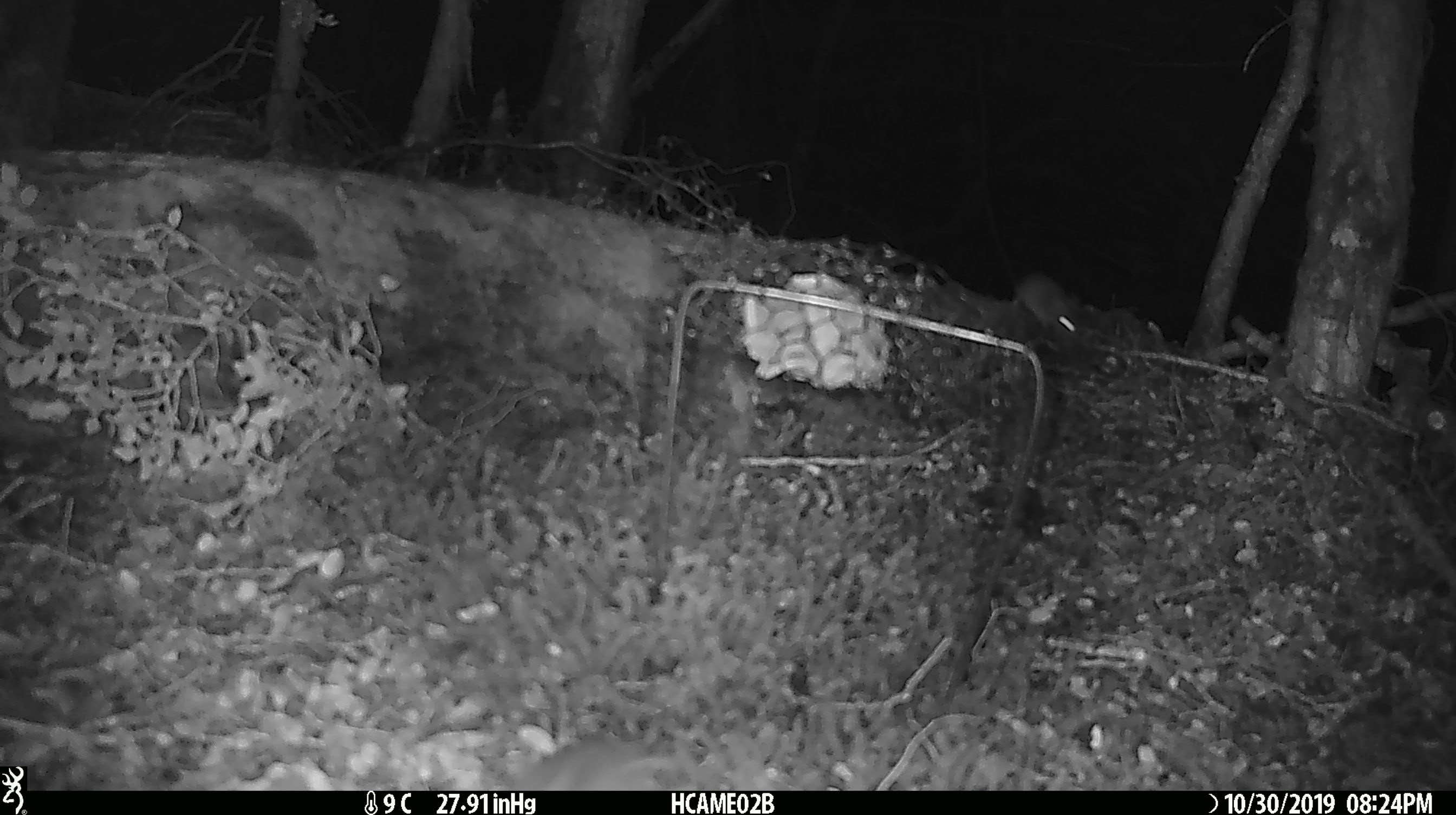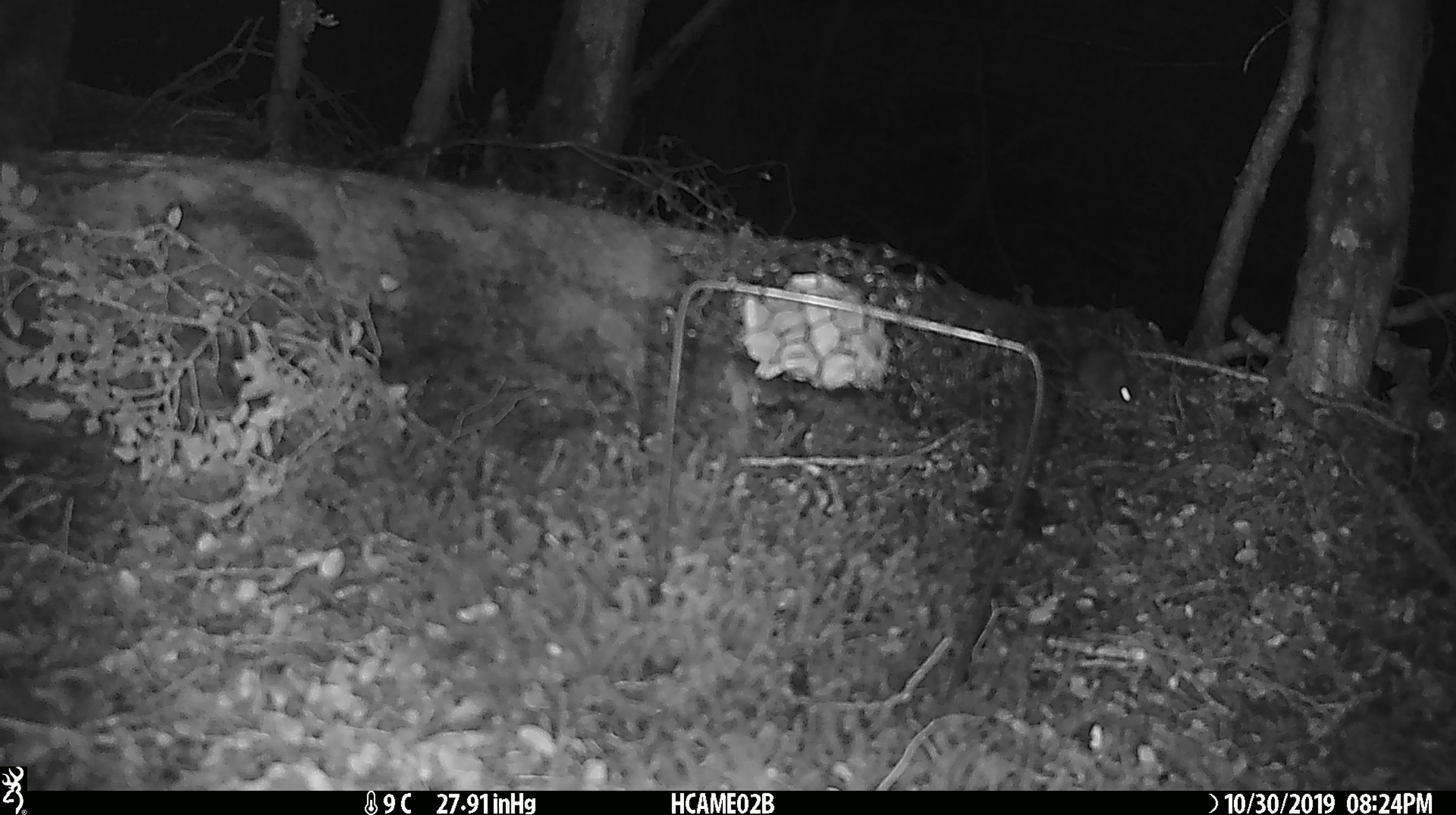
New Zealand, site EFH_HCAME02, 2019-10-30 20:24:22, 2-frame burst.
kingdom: Animalia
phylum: Chordata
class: Mammalia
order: Rodentia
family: Muridae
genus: Mus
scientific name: Mus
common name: mouse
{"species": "mouse (Mus)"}